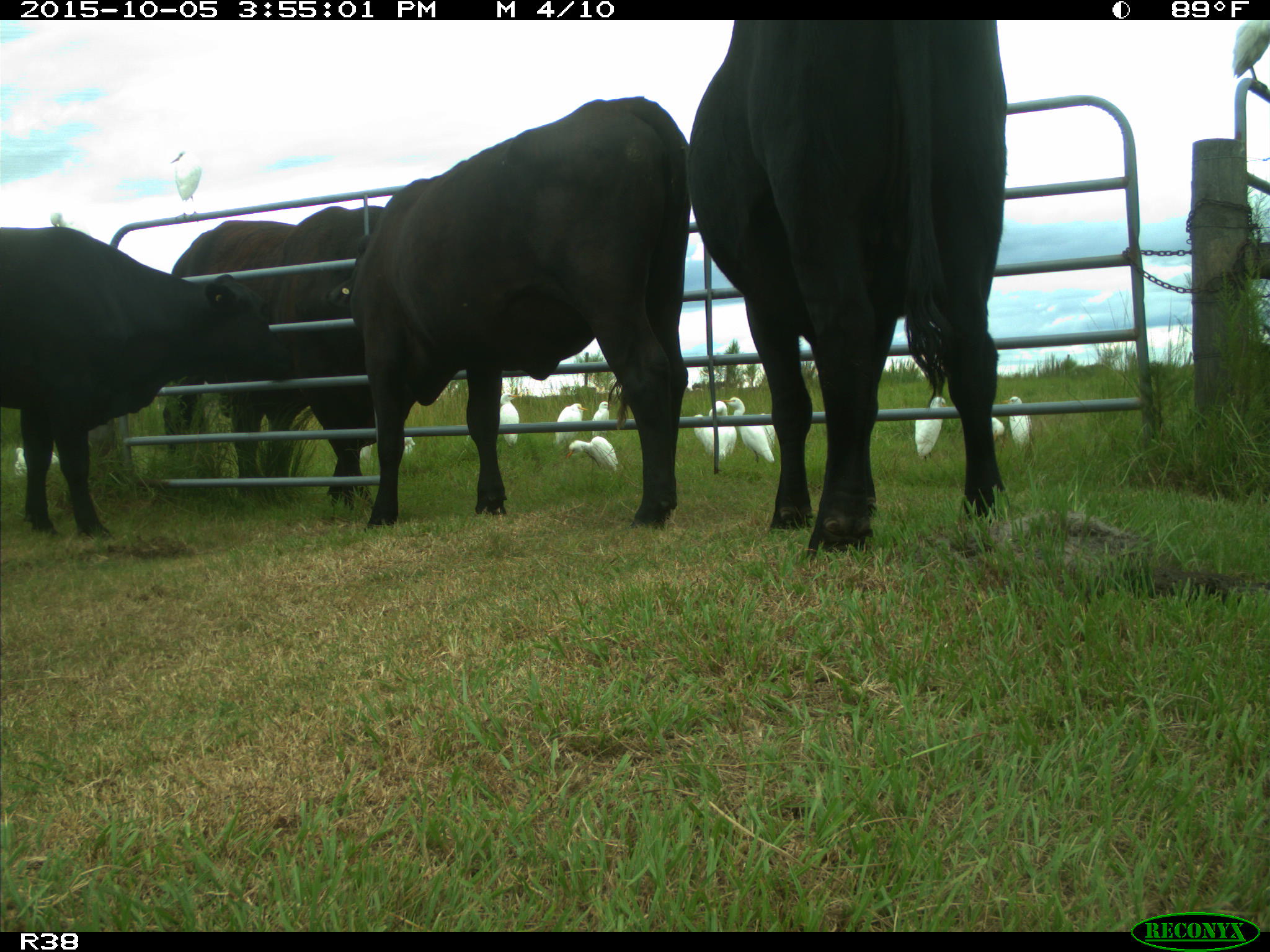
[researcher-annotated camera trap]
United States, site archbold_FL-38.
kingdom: Animalia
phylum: Chordata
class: Mammalia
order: Artiodactyla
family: Bovidae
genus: Bos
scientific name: Bos taurus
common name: domestic cow